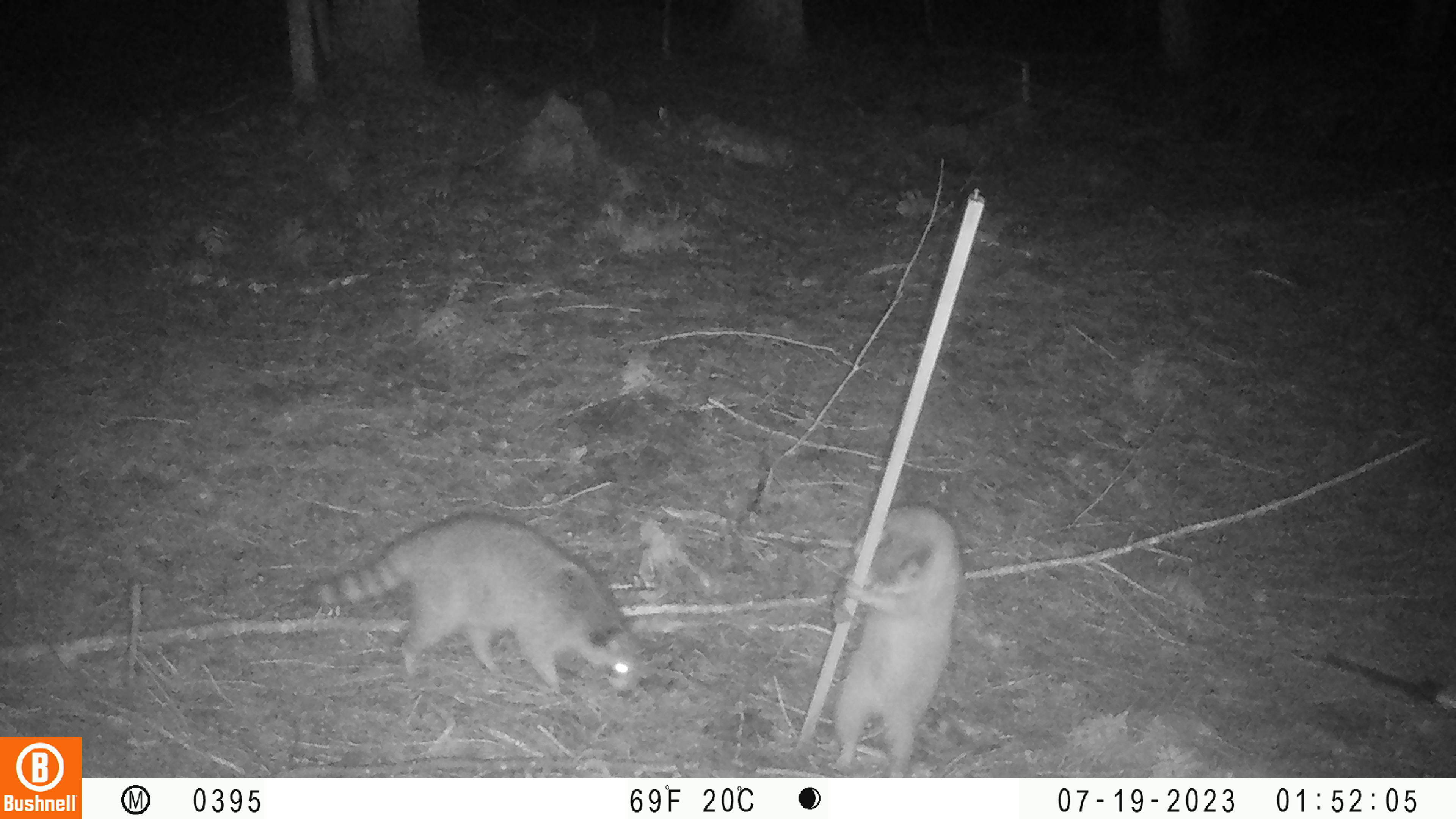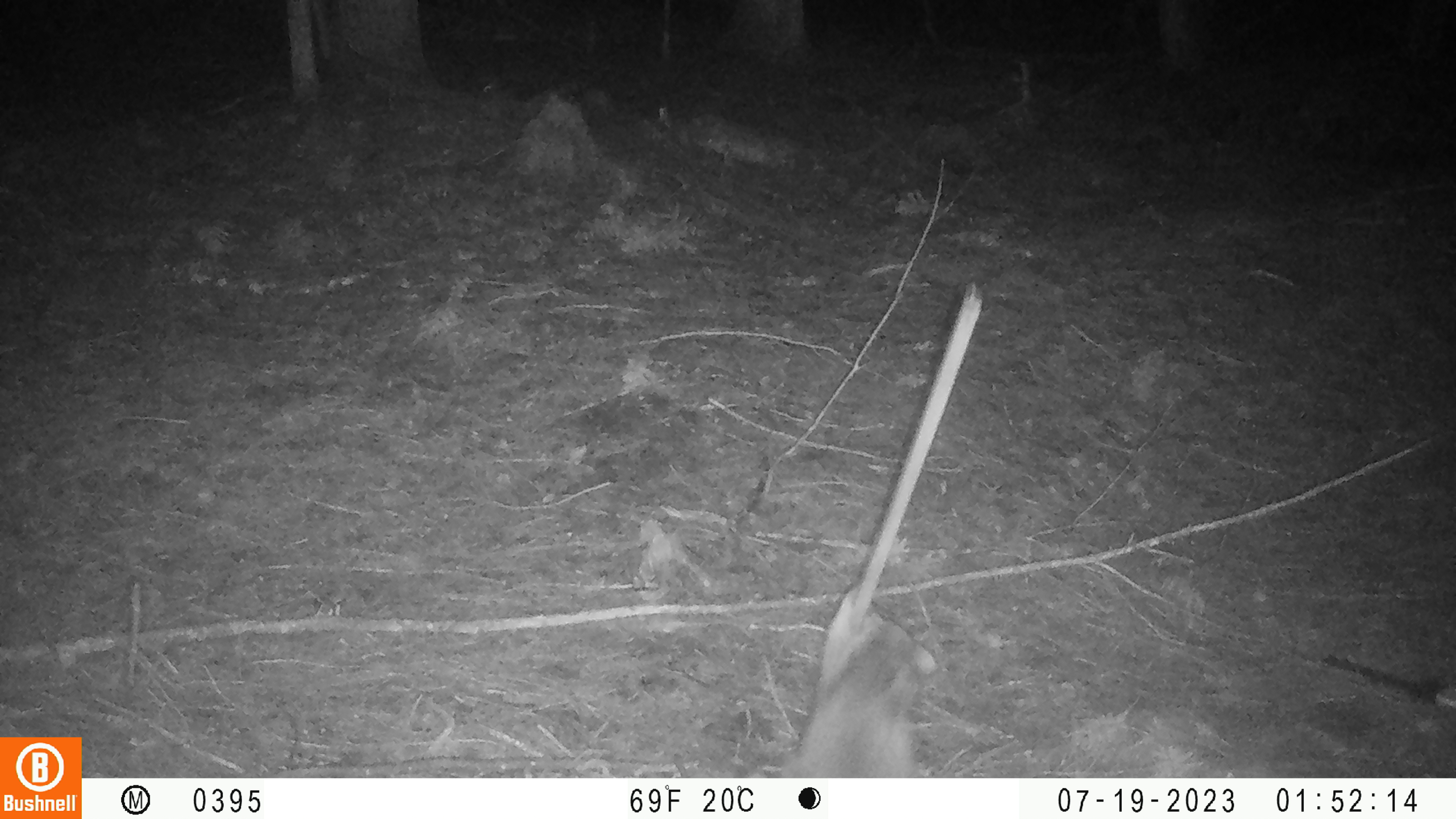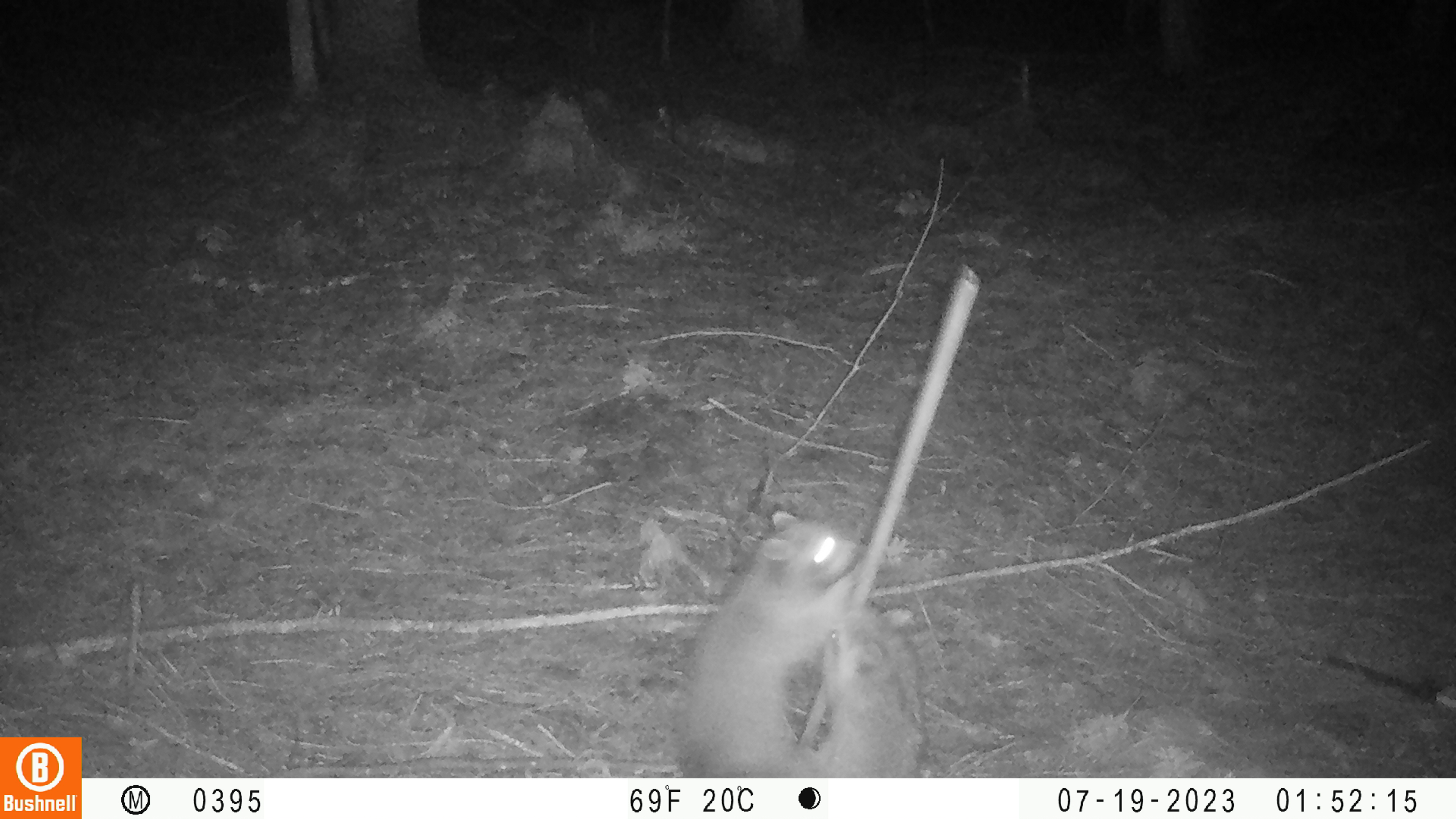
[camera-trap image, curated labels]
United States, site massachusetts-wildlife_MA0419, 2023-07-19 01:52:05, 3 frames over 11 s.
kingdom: Animalia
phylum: Chordata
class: Mammalia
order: Carnivora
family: Procyonidae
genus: Procyon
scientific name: Procyon lotor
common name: raccoon